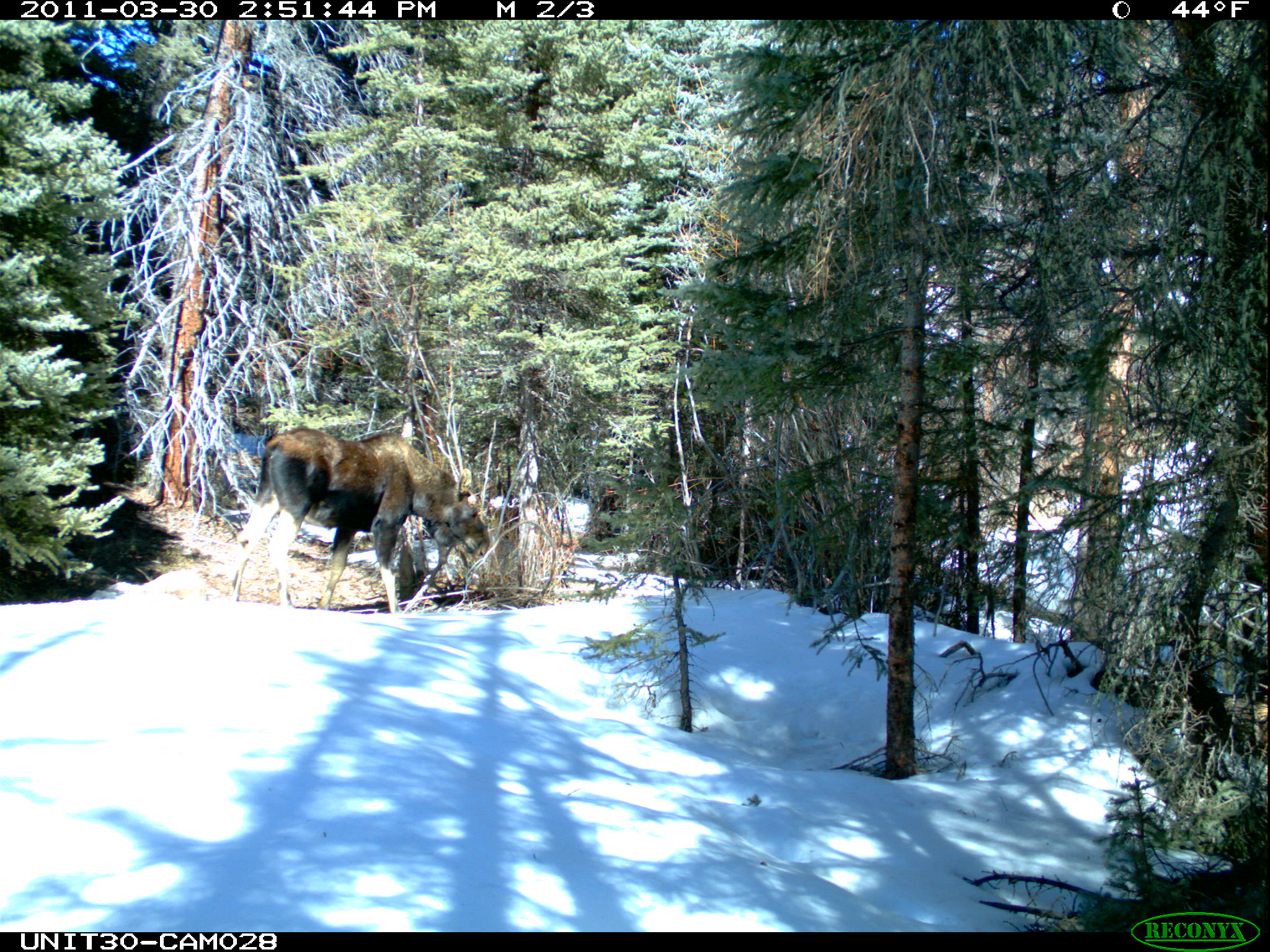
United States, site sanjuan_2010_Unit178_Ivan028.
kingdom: Animalia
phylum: Chordata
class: Mammalia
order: Artiodactyla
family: Cervidae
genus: Alces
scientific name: Alces alces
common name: moose